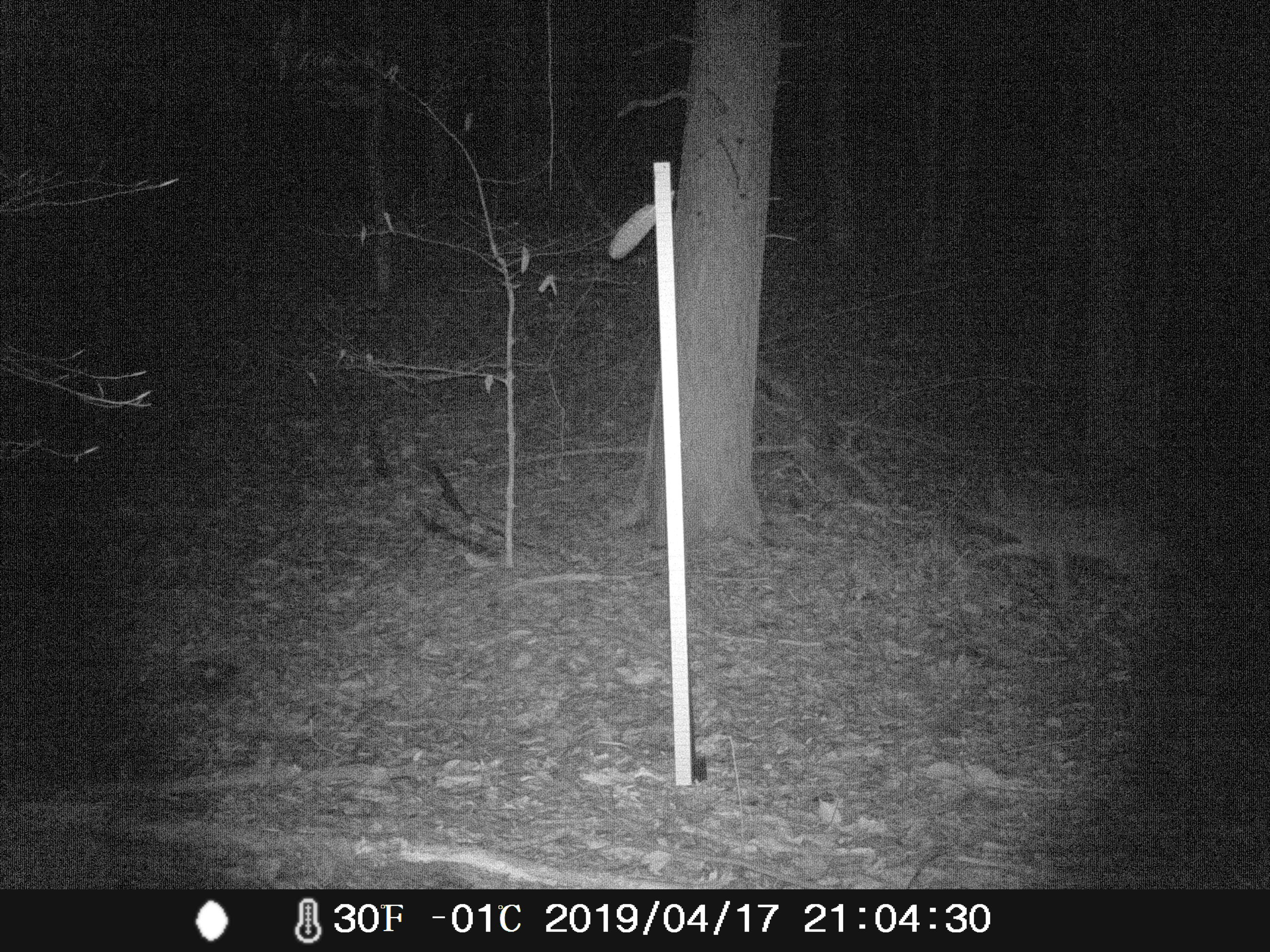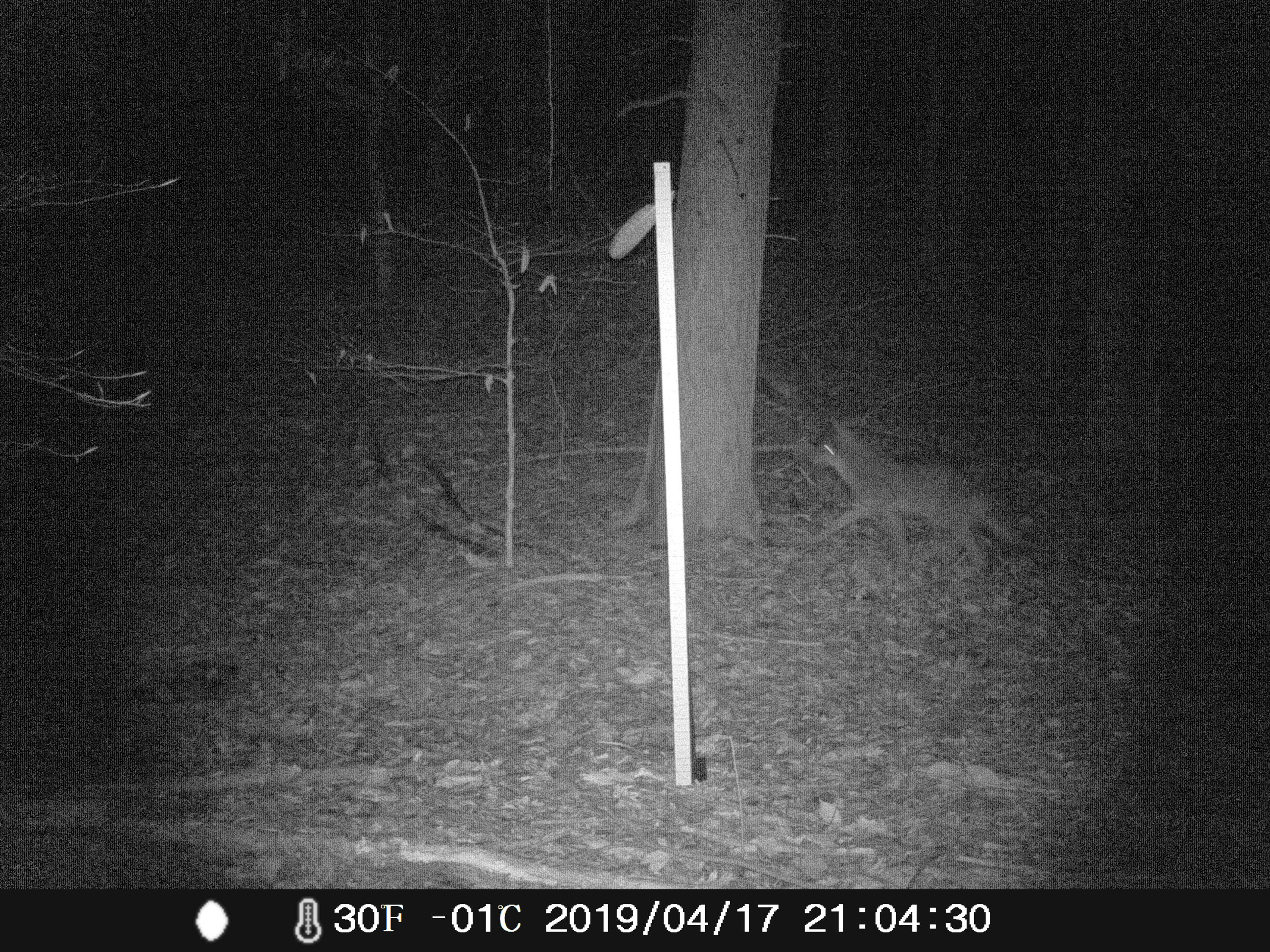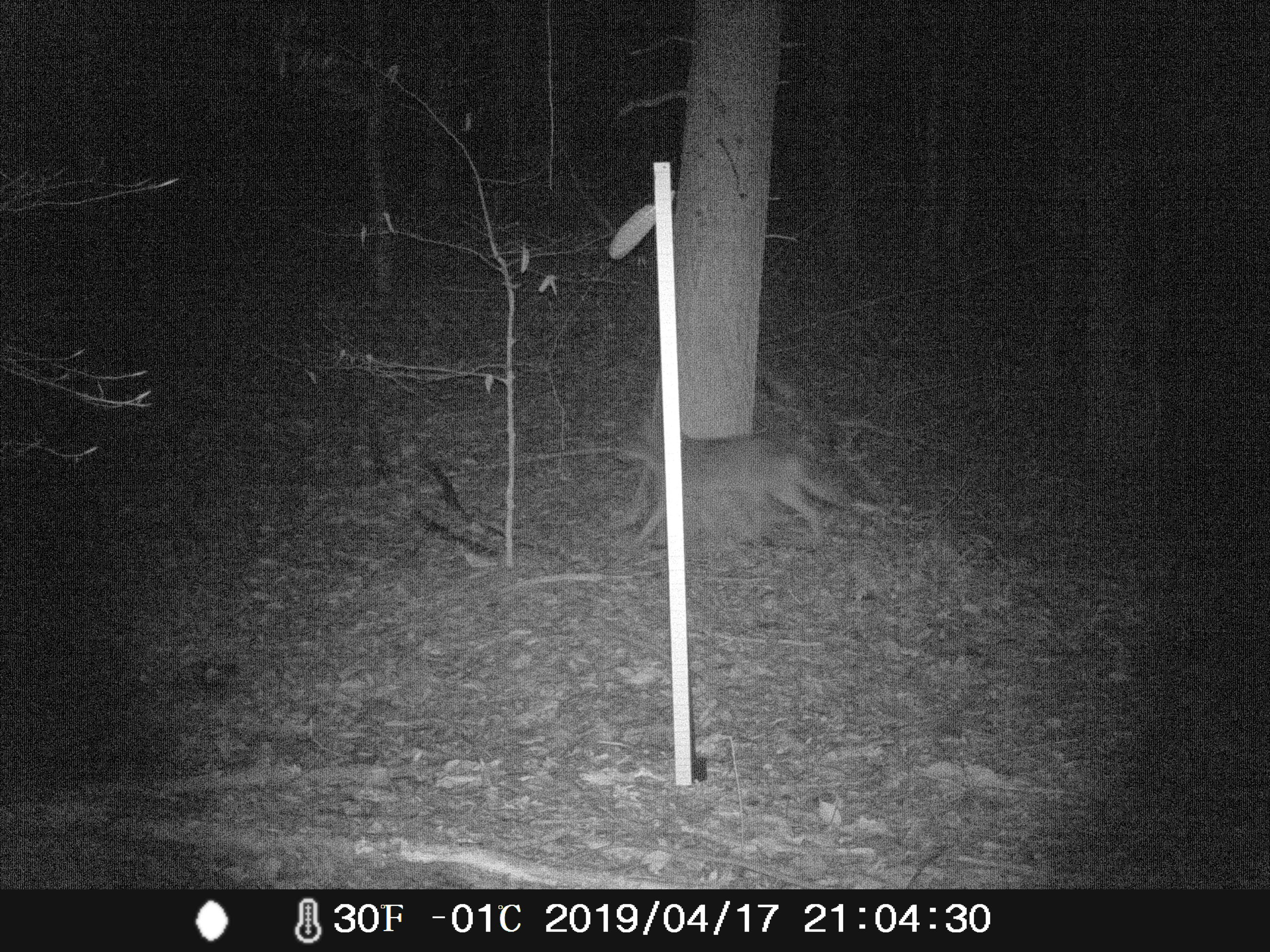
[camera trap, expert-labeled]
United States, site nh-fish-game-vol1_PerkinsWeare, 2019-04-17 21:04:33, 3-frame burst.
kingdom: Animalia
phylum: Chordata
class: Mammalia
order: Carnivora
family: Canidae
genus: Canis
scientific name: Canis latrans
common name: coyote